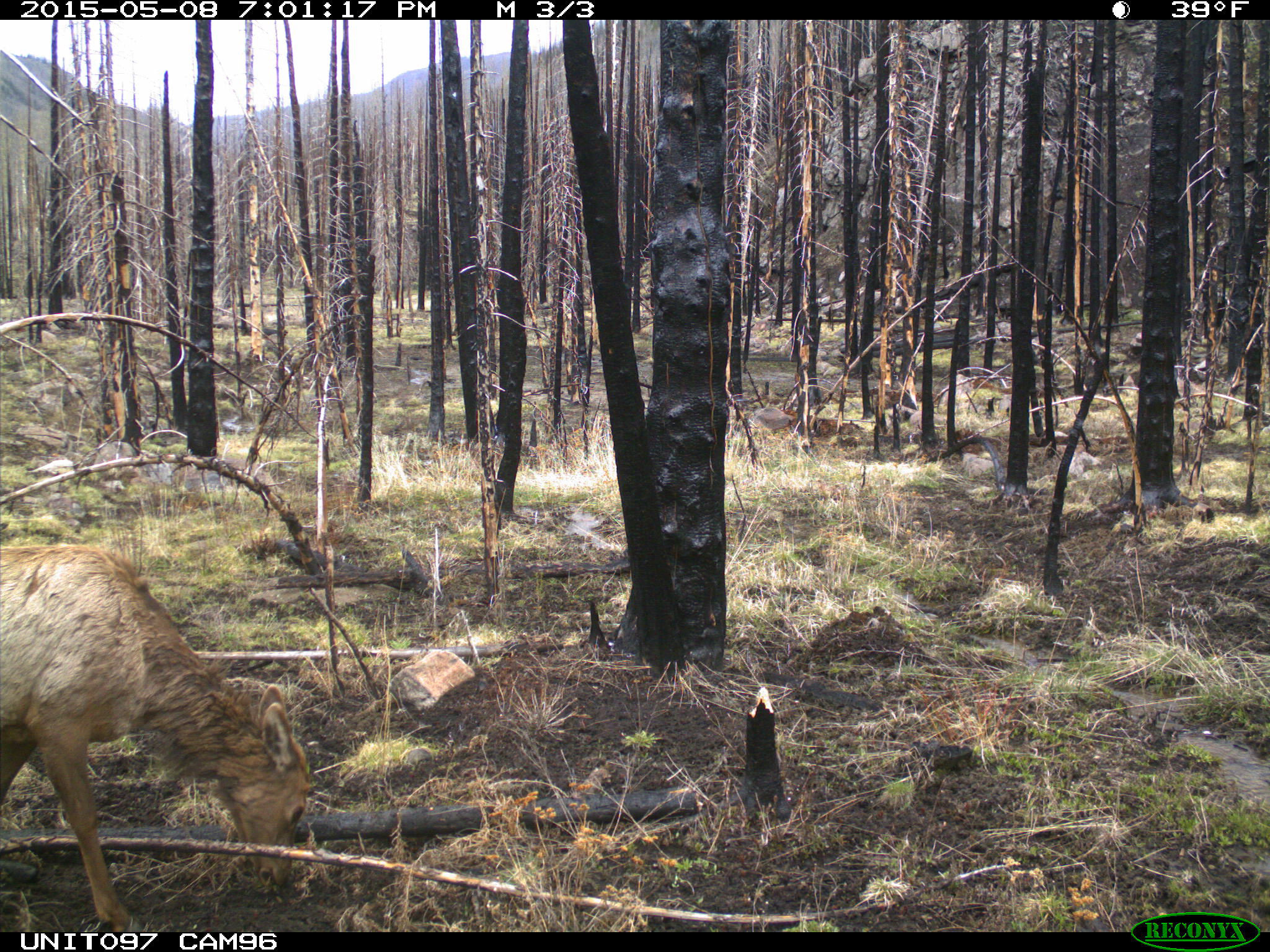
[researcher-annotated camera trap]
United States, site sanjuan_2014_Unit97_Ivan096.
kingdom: Animalia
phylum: Chordata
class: Mammalia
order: Artiodactyla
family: Cervidae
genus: Cervus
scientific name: Cervus elaphus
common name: red deer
Cervus elaphus (red deer).